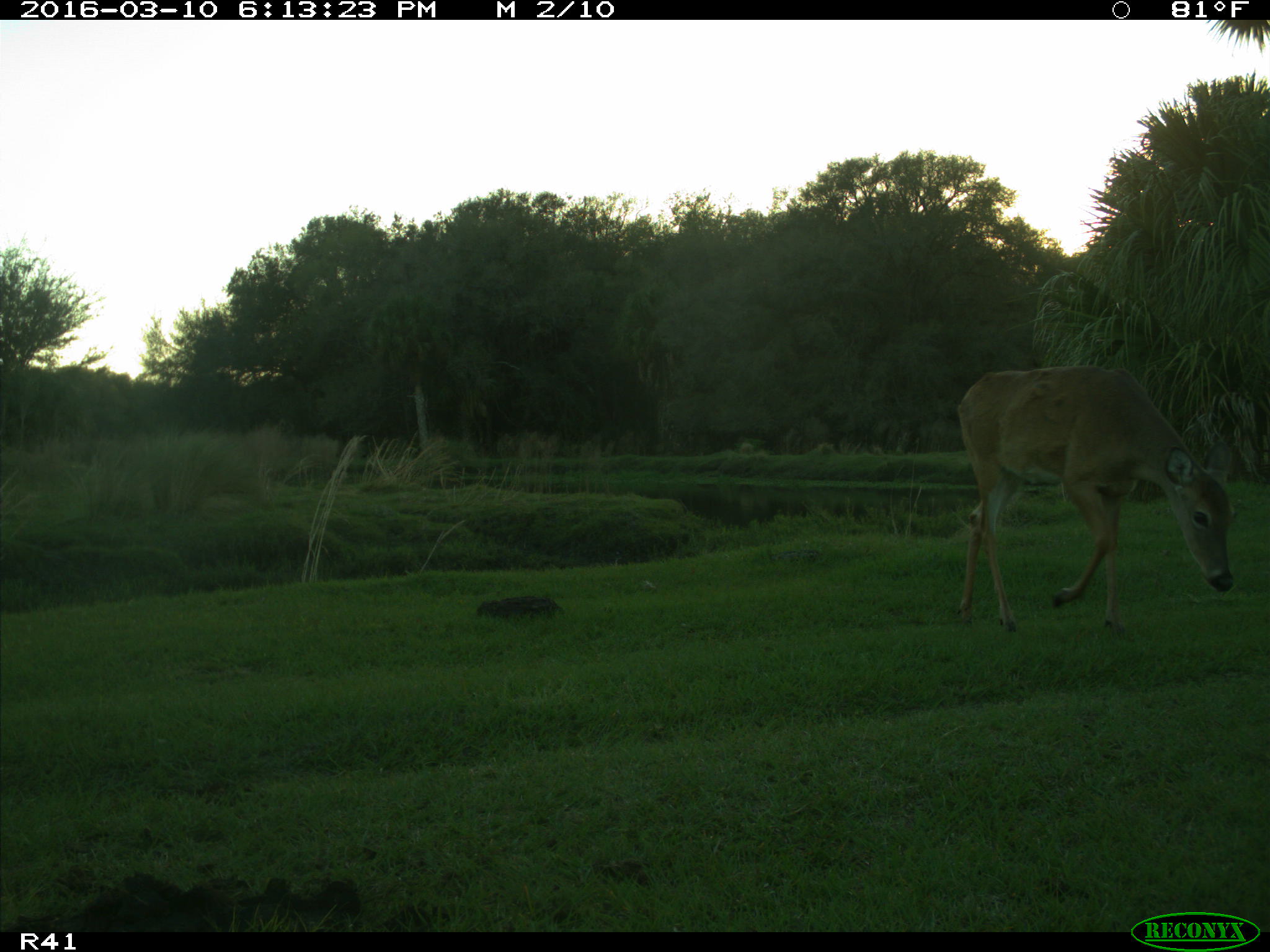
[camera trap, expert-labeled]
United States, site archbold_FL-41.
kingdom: Animalia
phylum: Chordata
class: Mammalia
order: Artiodactyla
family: Cervidae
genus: Odocoileus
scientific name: Odocoileus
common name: deer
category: unidentified deer